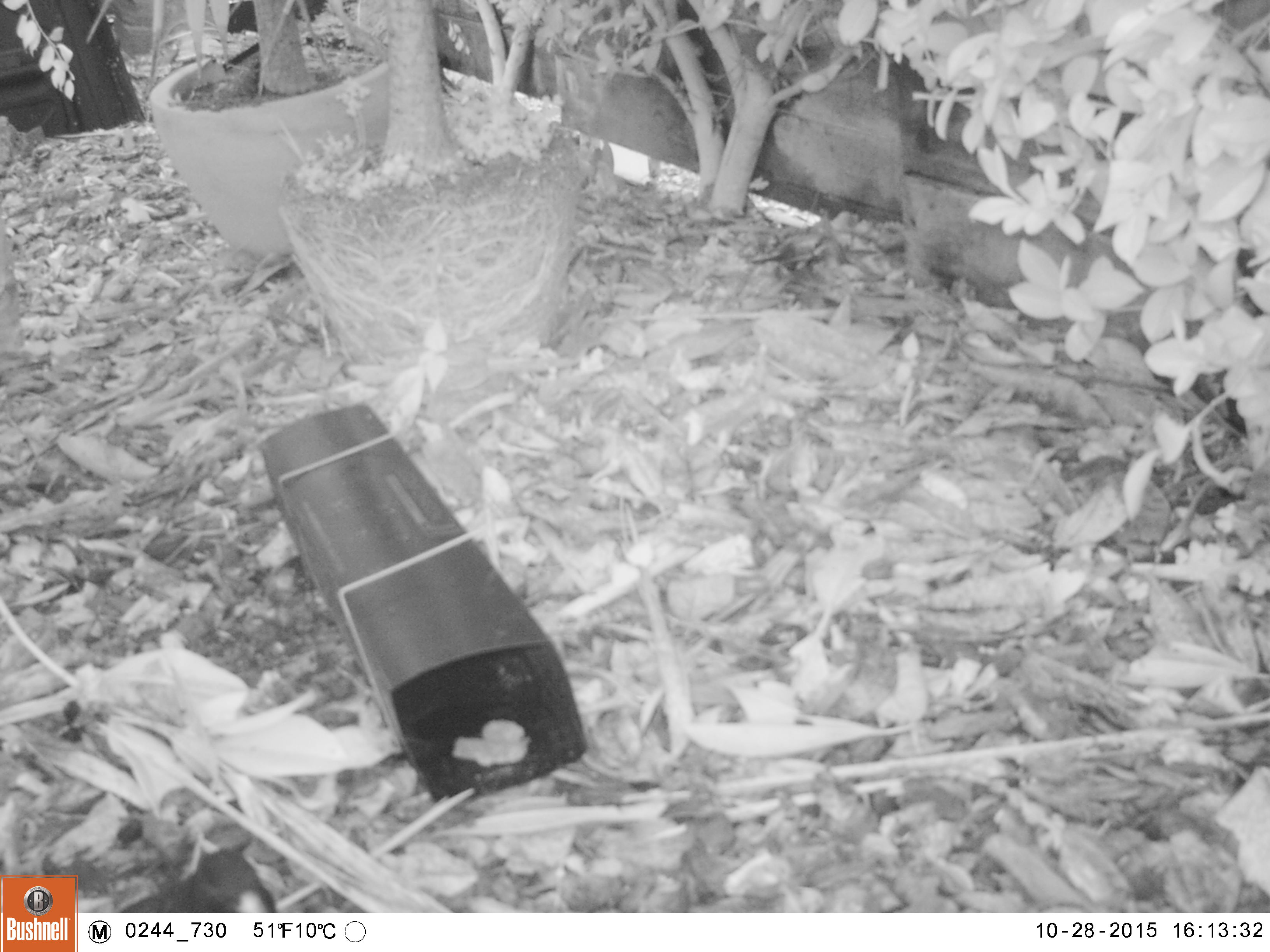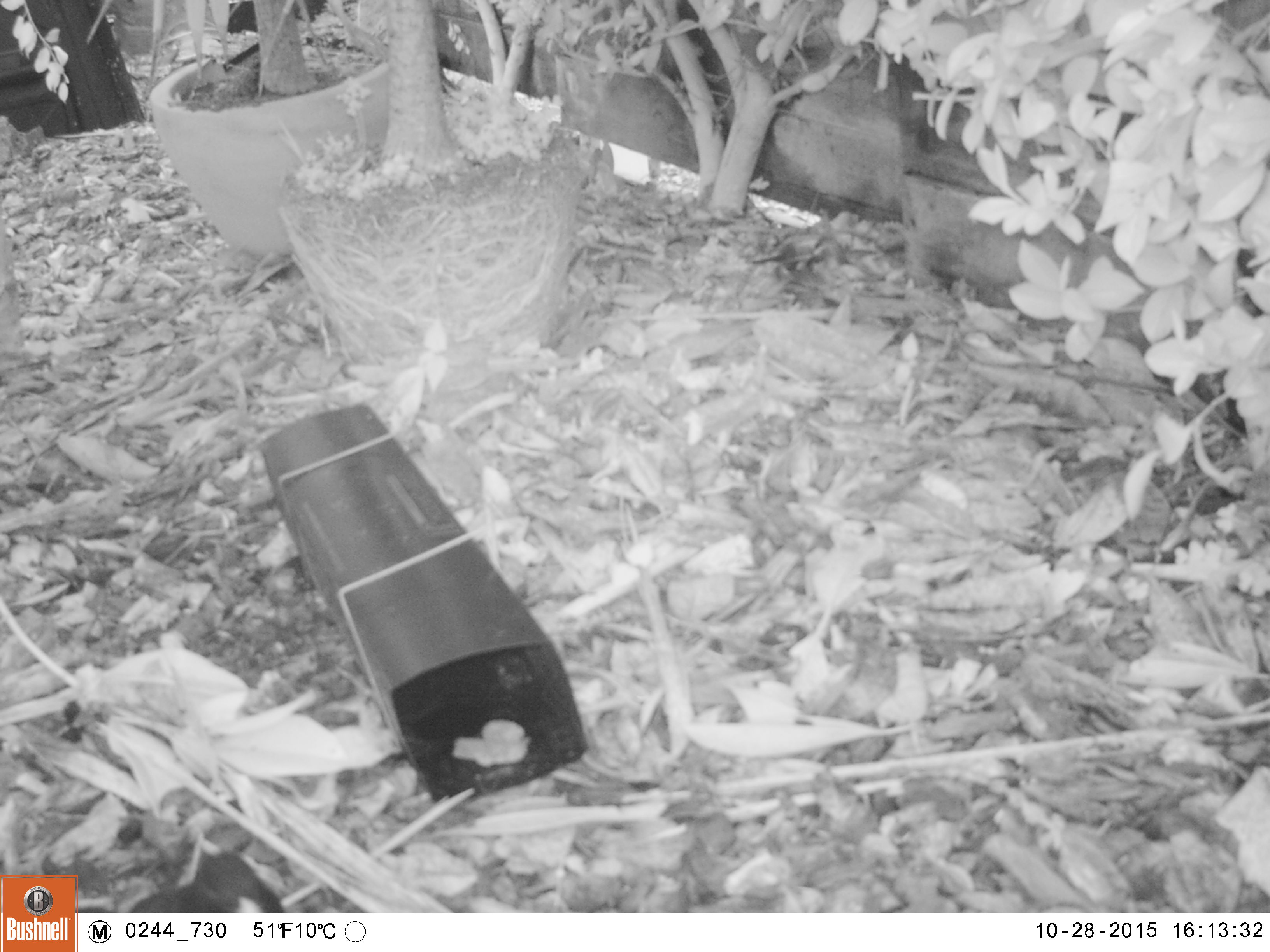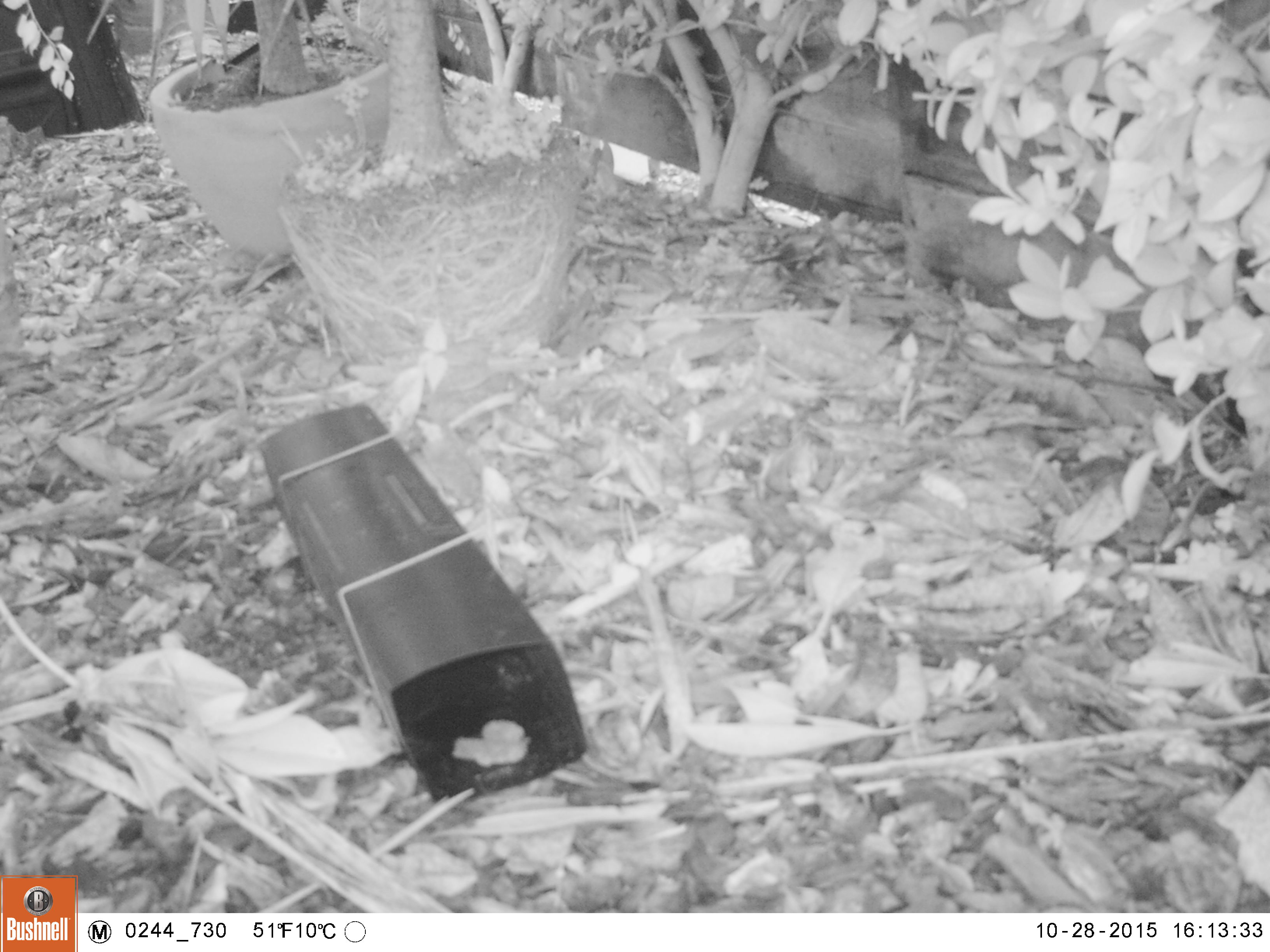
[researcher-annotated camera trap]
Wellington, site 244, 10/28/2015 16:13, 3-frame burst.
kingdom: Animalia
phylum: Chordata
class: Aves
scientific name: Aves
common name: bird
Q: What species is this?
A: Bird (Aves).